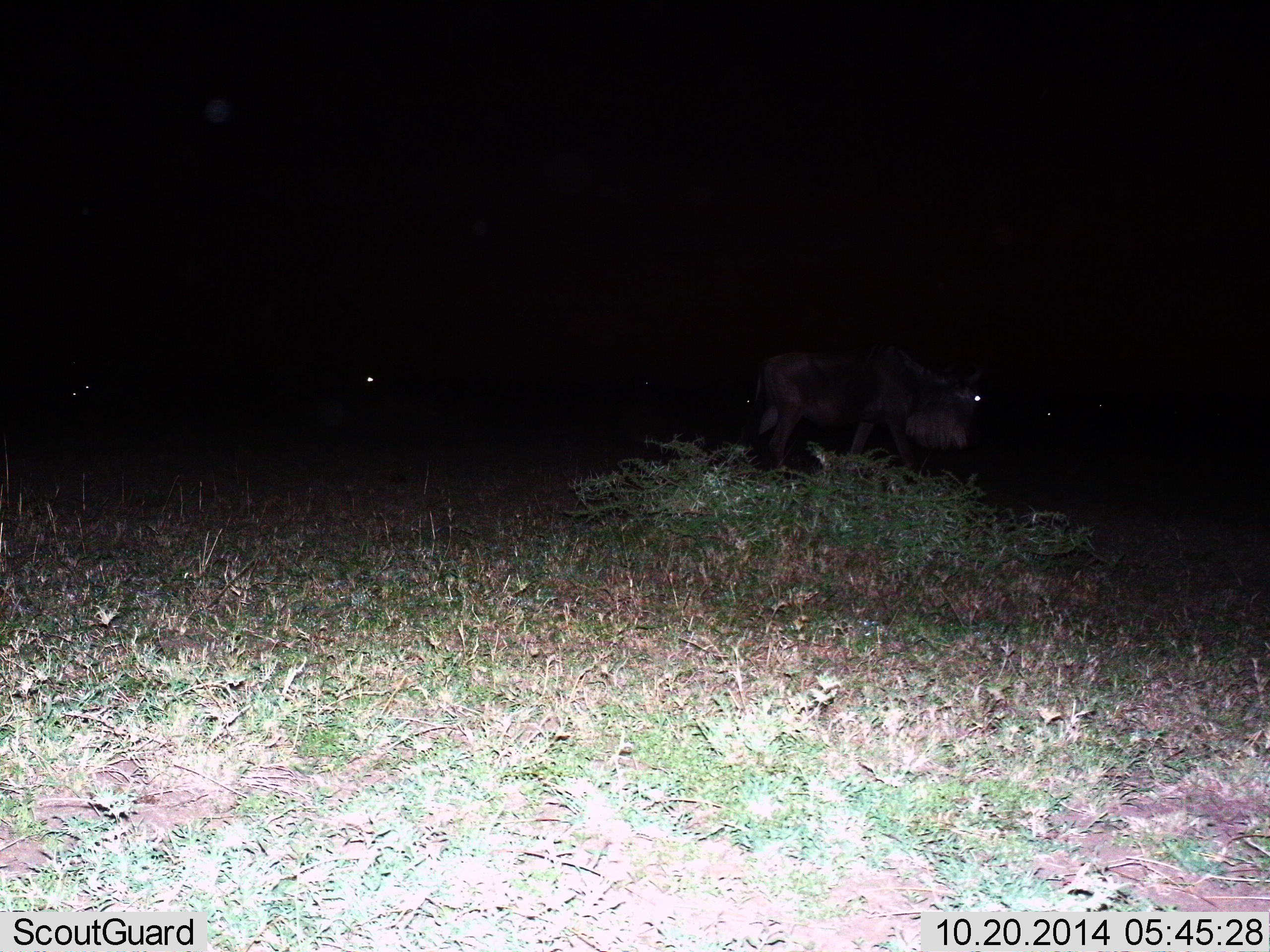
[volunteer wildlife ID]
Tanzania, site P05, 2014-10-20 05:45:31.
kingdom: Animalia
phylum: Chordata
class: Mammalia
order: Artiodactyla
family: Bovidae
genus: Connochaetes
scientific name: Connochaetes taurinus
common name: blue wildebeest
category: wildebeest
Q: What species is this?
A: Wildebeest (blue wildebeest) (Connochaetes taurinus).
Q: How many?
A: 4.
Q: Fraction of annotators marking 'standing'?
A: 30%.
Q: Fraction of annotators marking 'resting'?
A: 0%.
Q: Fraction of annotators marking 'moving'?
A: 70%.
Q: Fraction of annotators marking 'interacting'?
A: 0%.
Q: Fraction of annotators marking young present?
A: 0%.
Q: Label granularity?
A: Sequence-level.